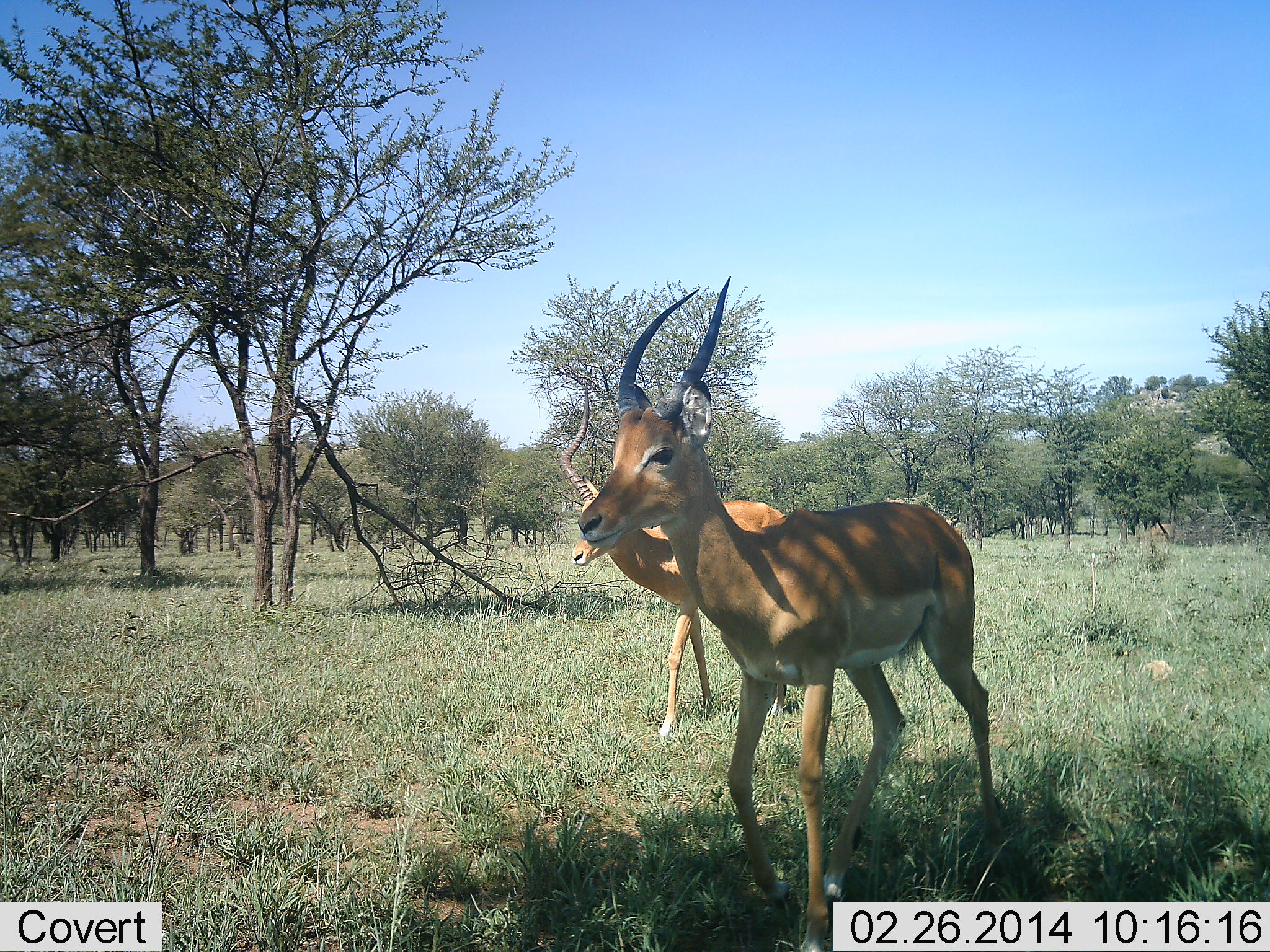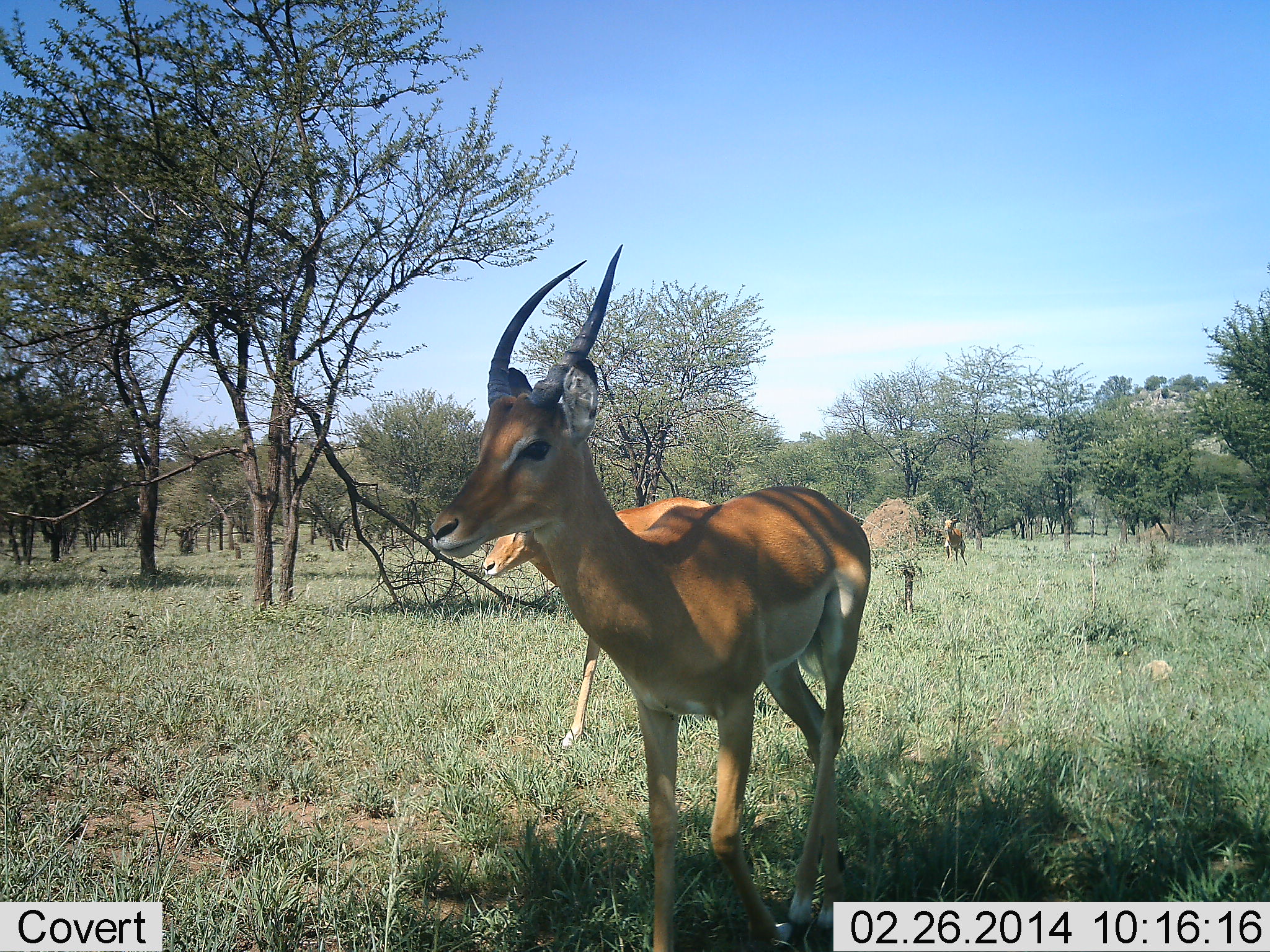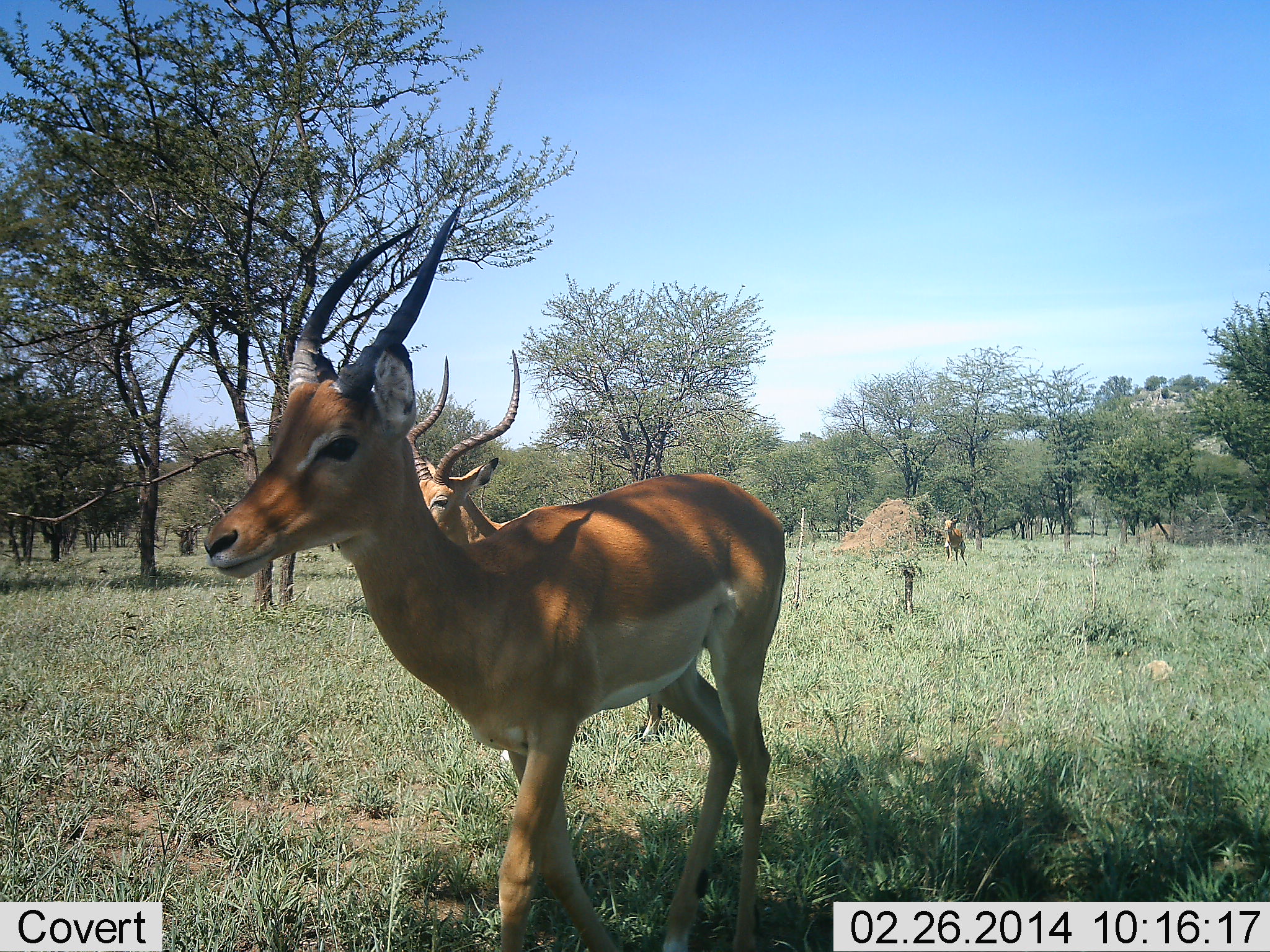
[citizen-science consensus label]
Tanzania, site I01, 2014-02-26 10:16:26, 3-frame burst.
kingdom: Animalia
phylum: Chordata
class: Mammalia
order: Artiodactyla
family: Bovidae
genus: Aepyceros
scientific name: Aepyceros melampus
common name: impala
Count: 3.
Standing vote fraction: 40%.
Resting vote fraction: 0%.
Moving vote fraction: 90%.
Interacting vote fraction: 0%.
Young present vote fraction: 0%.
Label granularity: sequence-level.